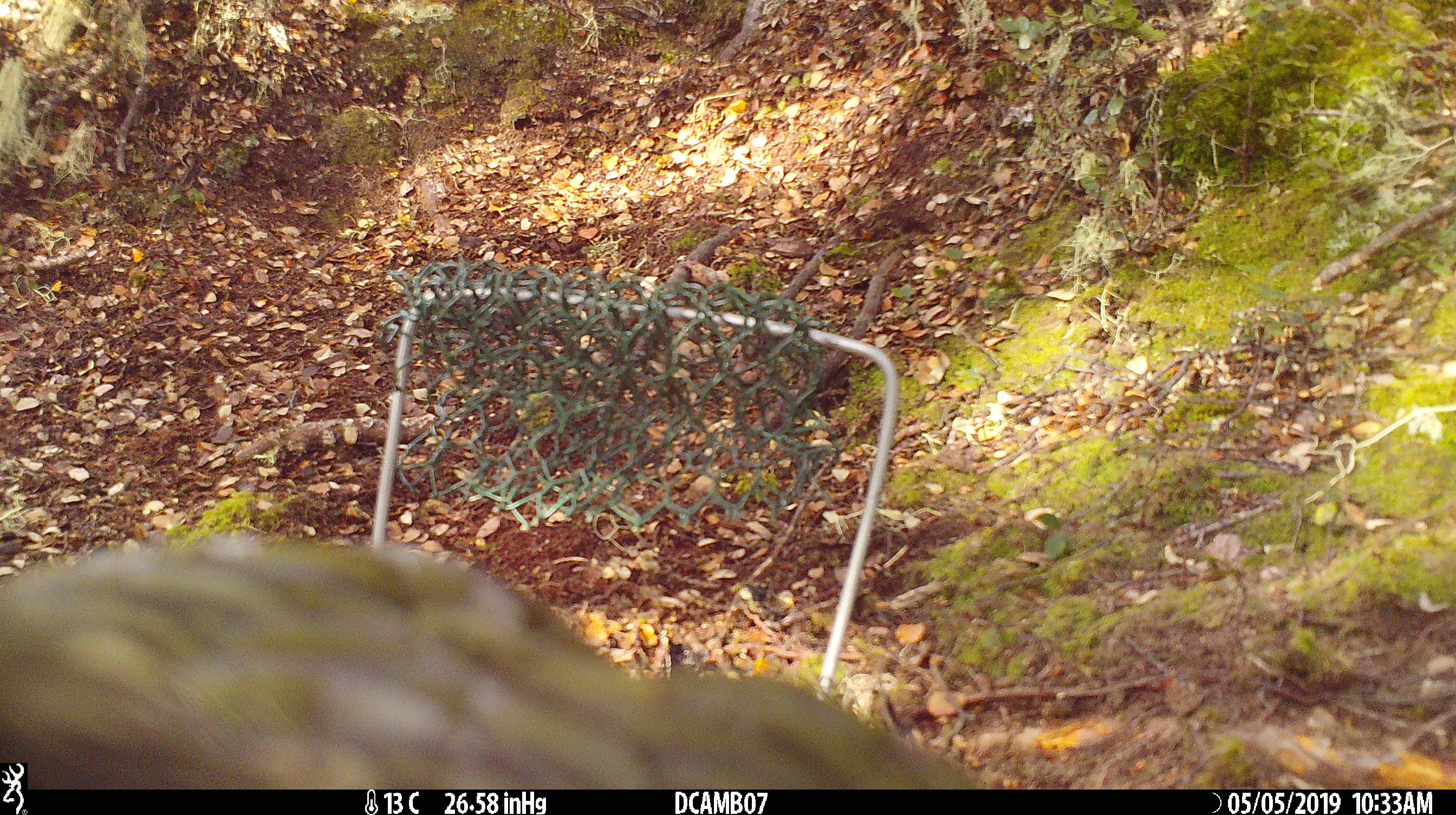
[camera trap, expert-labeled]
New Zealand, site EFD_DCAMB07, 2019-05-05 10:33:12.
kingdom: Animalia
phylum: Chordata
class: Aves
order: Psittaciformes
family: Strigopidae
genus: Nestor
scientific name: Nestor notabilis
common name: kea